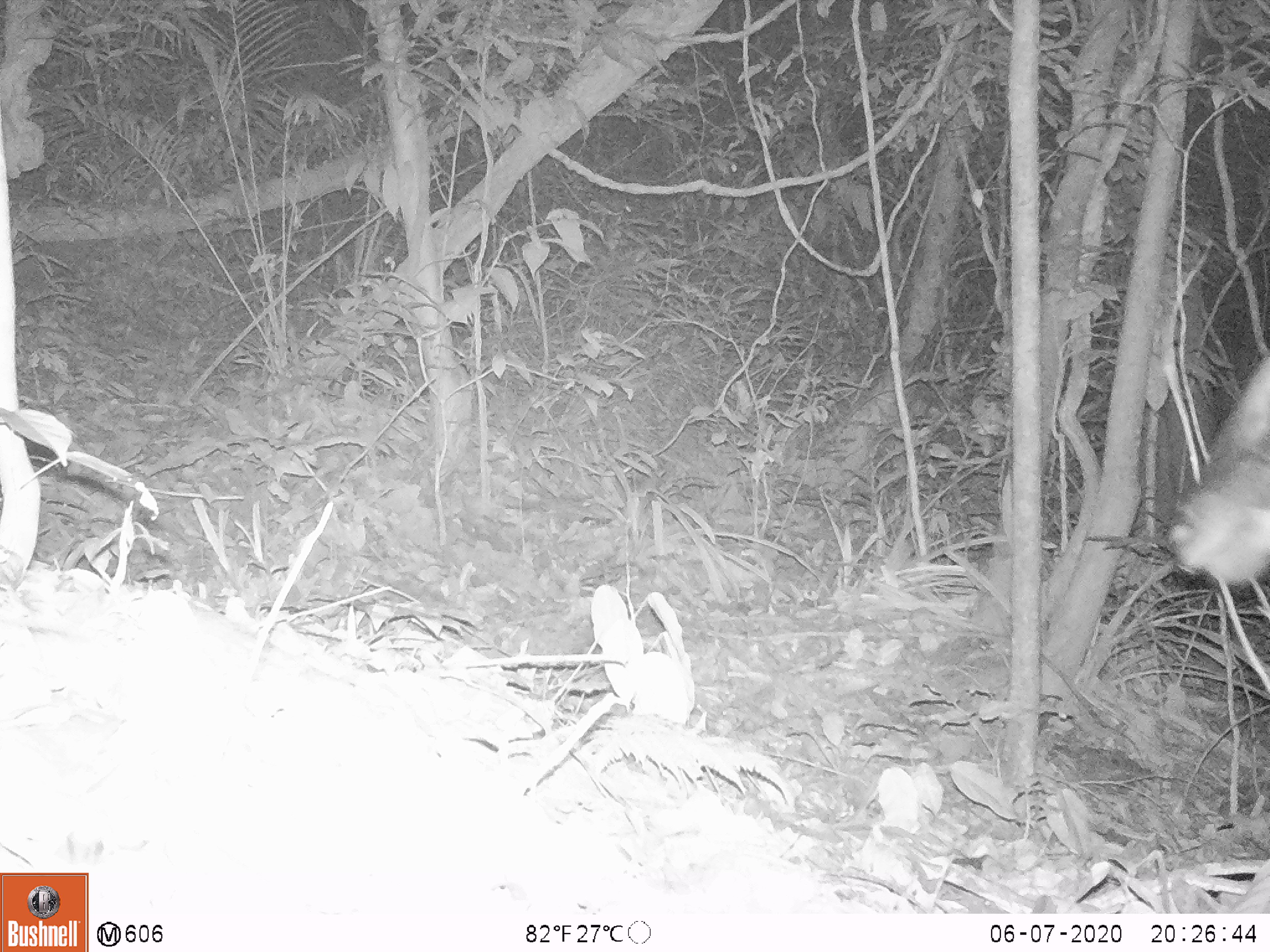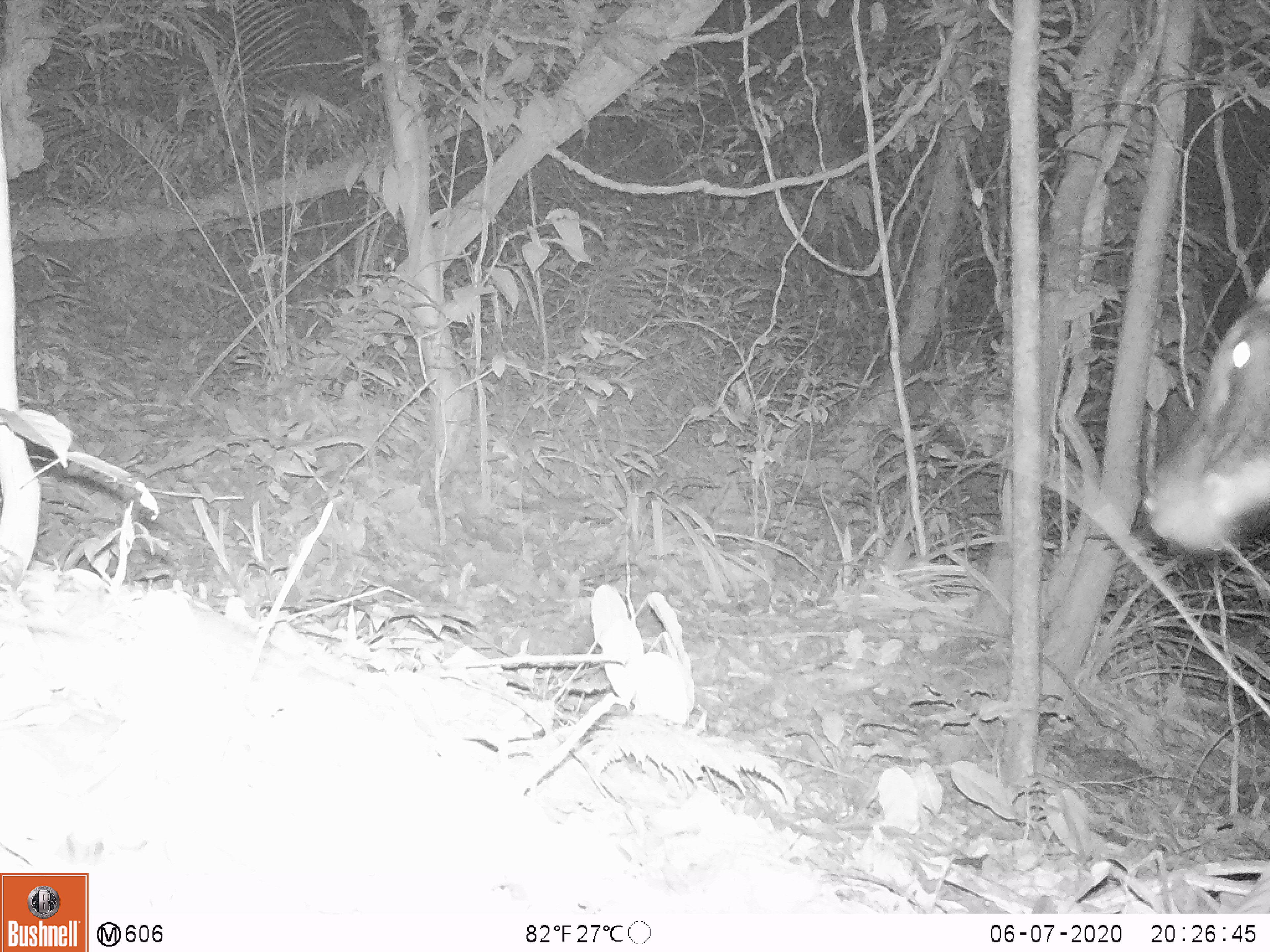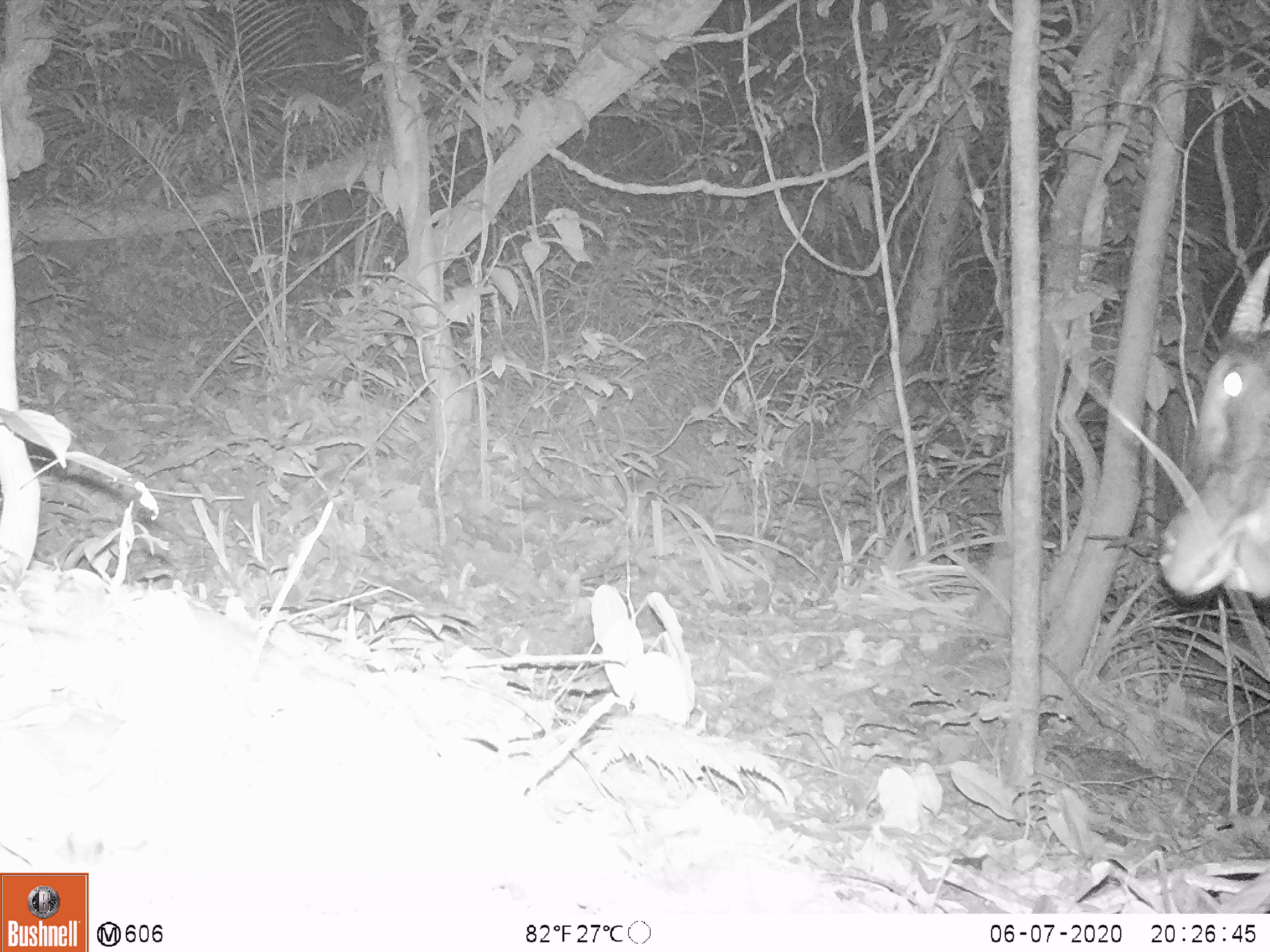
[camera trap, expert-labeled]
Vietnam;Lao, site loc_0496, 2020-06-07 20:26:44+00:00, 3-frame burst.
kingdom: Animalia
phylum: Chordata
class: Mammalia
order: Artiodactyla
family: Bovidae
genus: Capricornis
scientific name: Capricornis sumatraensis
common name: chinese serow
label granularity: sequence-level